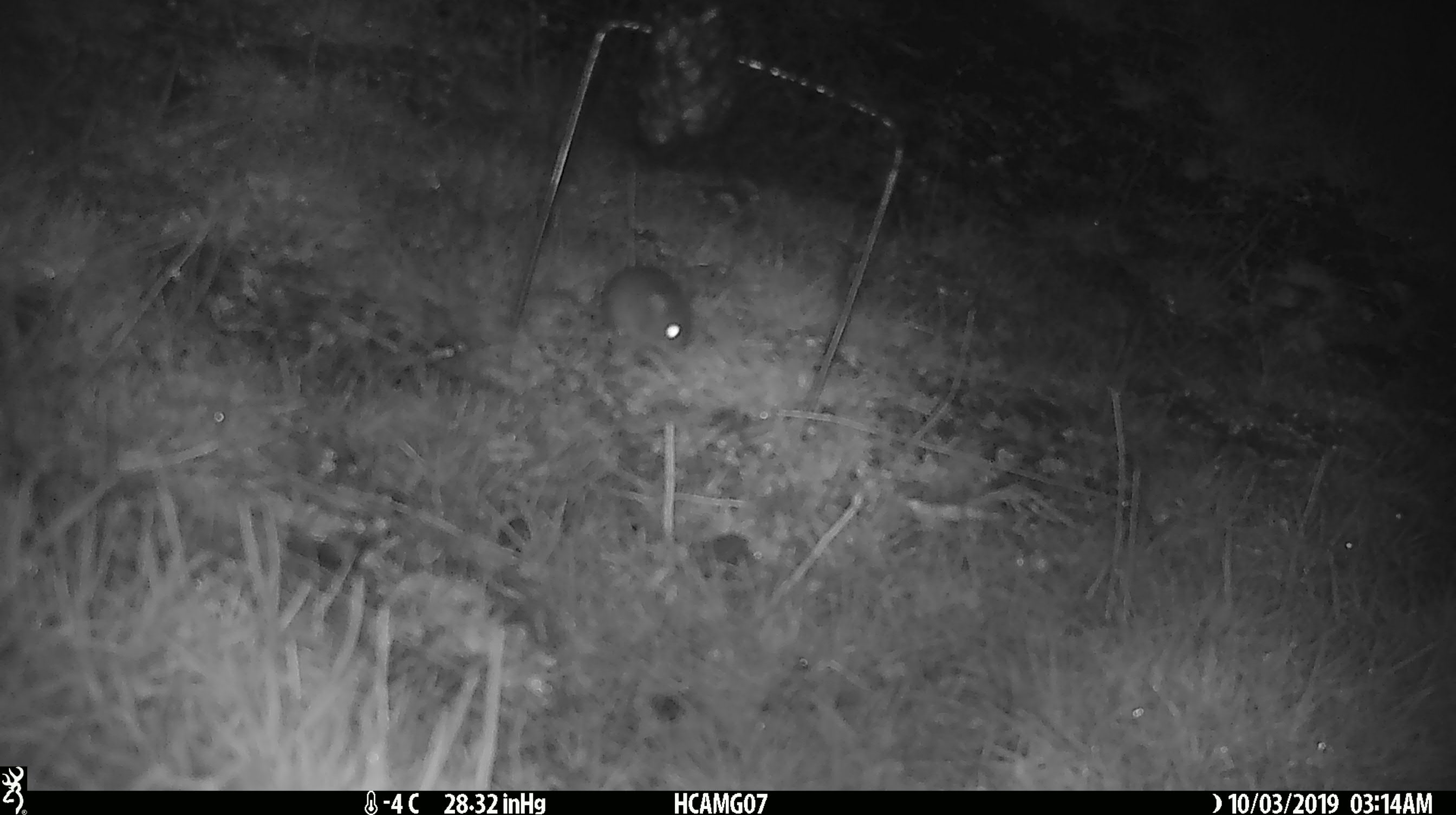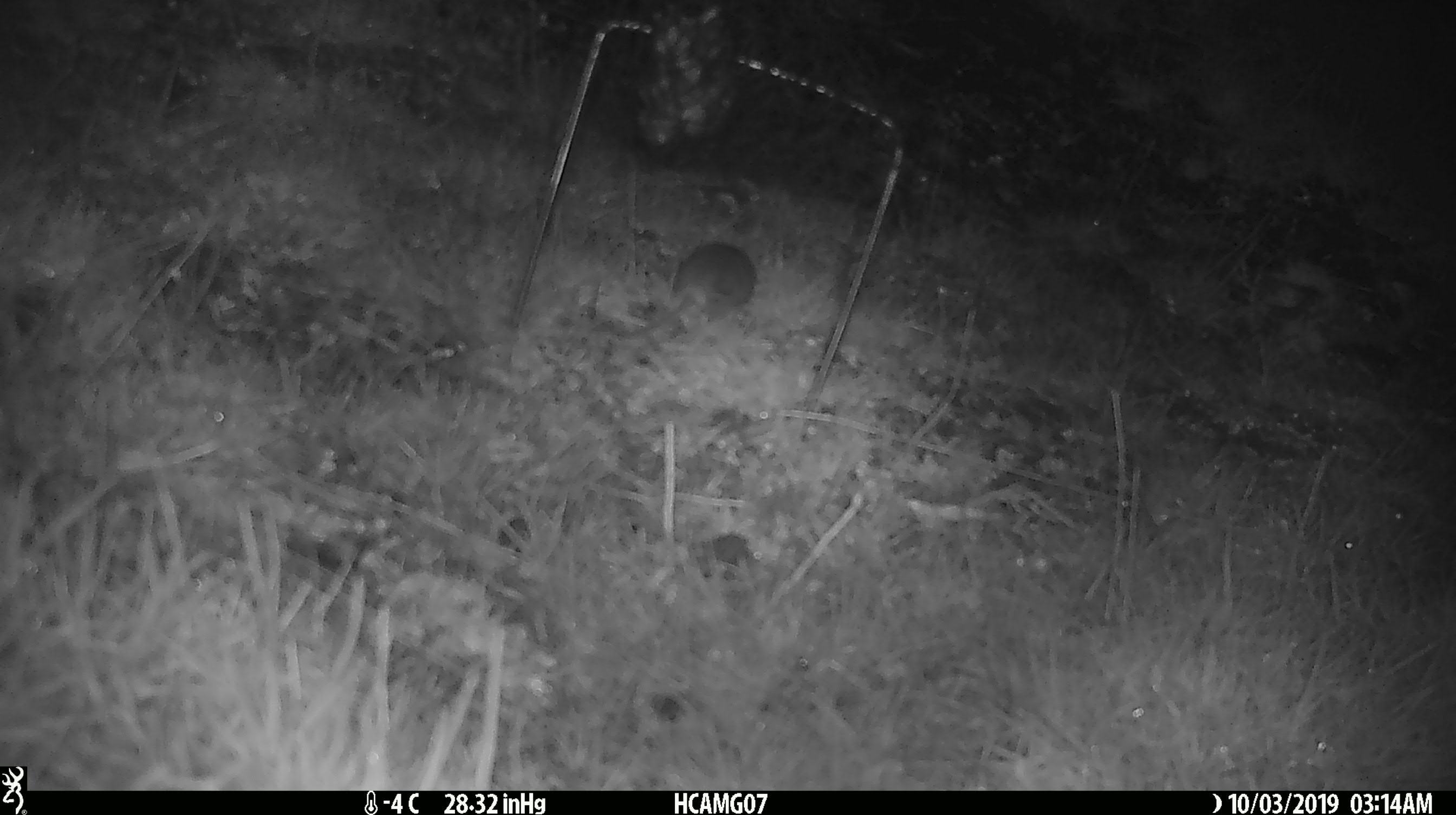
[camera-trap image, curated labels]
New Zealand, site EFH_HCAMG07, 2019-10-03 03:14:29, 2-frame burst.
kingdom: Animalia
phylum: Chordata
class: Mammalia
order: Rodentia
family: Muridae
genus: Mus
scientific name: Mus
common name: mouse